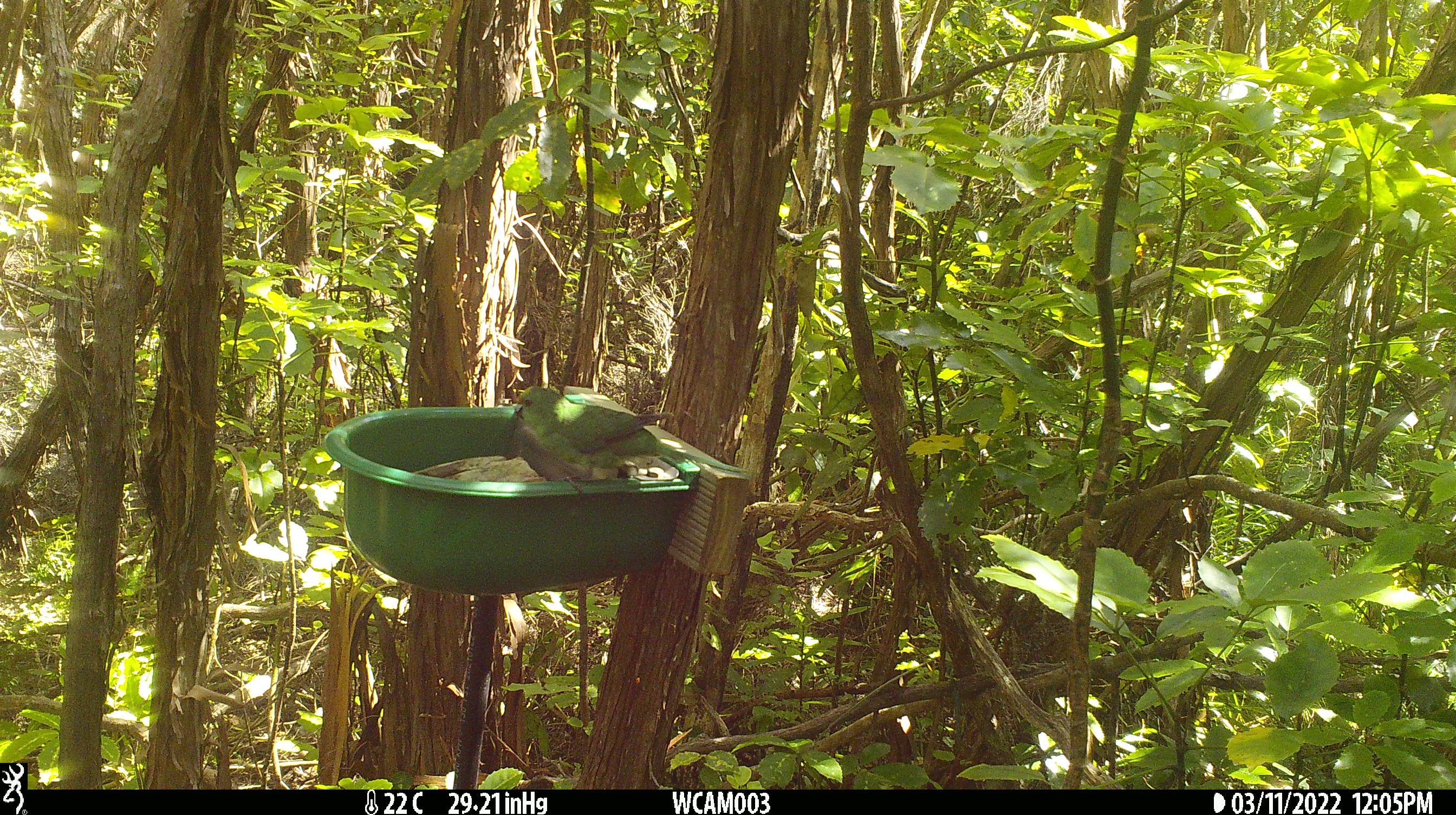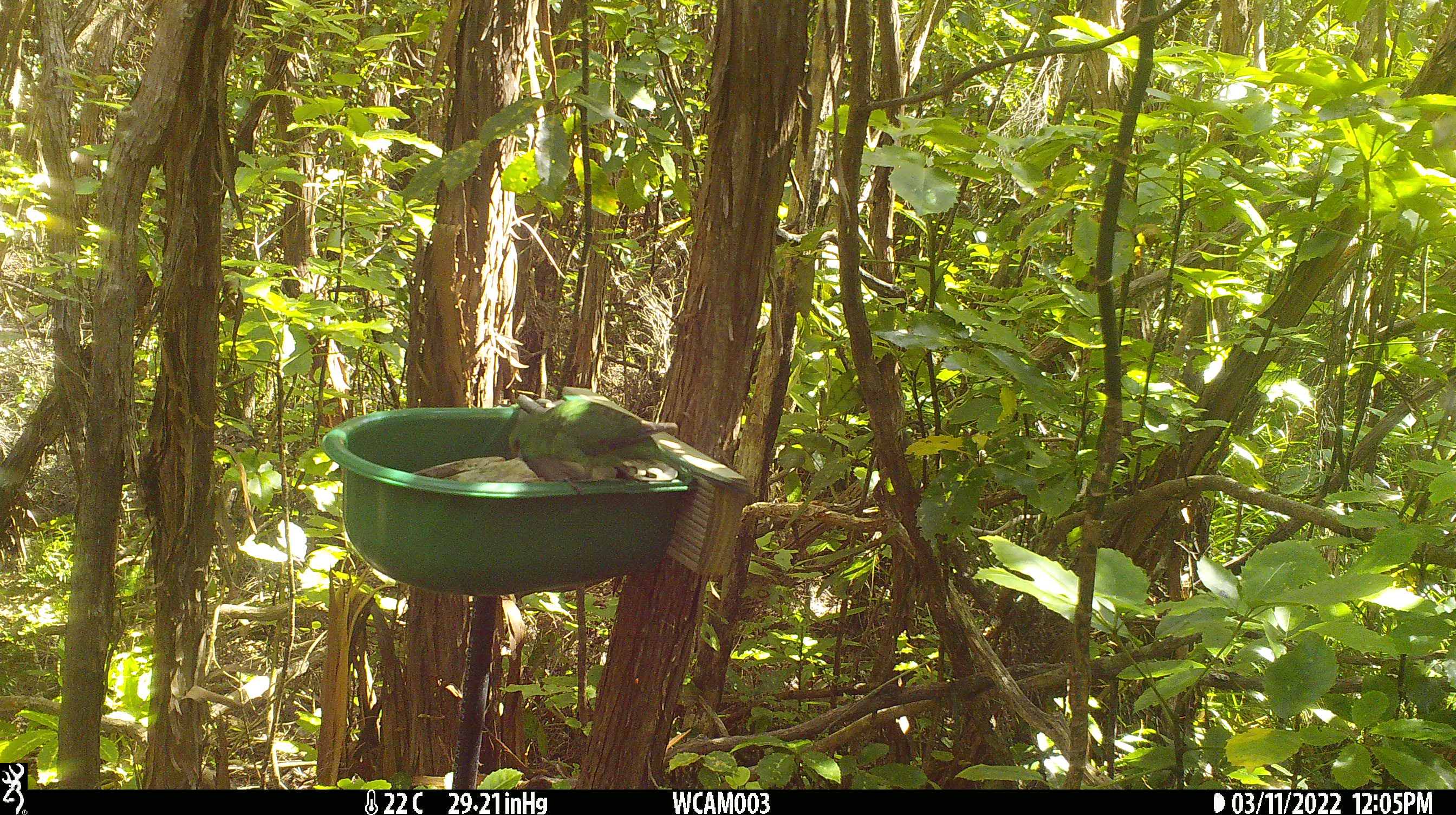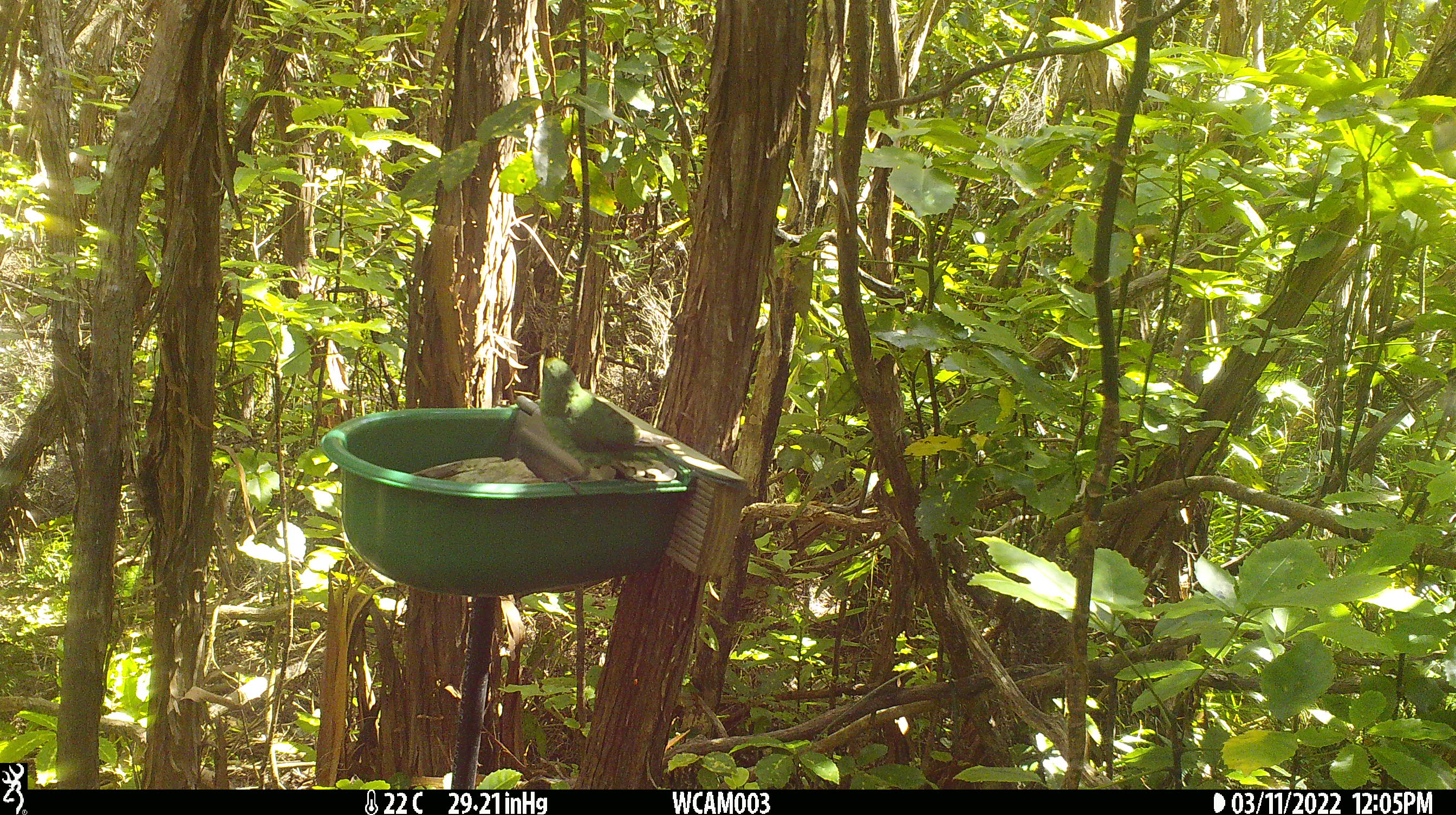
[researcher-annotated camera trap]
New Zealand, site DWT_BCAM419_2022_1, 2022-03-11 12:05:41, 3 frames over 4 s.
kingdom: Animalia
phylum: Chordata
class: Aves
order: Psittaciformes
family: Psittaculidae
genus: Cyanoramphus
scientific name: Cyanoramphus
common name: parakeet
Parakeet (Cyanoramphus).